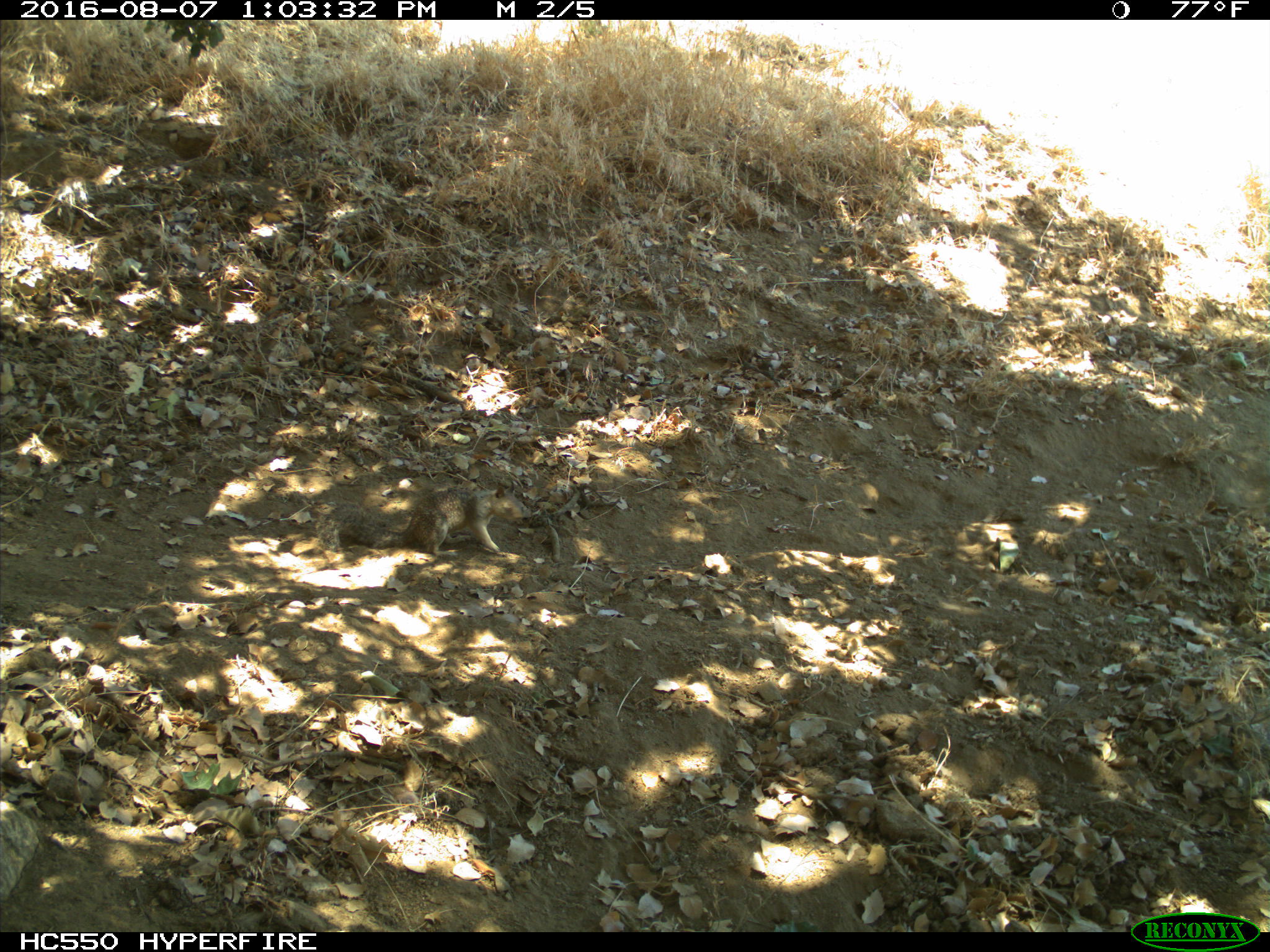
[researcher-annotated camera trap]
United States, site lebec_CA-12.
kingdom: Animalia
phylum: Chordata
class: Mammalia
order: Rodentia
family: Sciuridae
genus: Otospermophilus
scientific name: Otospermophilus beecheyi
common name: california ground squirrel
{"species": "Otospermophilus beecheyi (california ground squirrel)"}